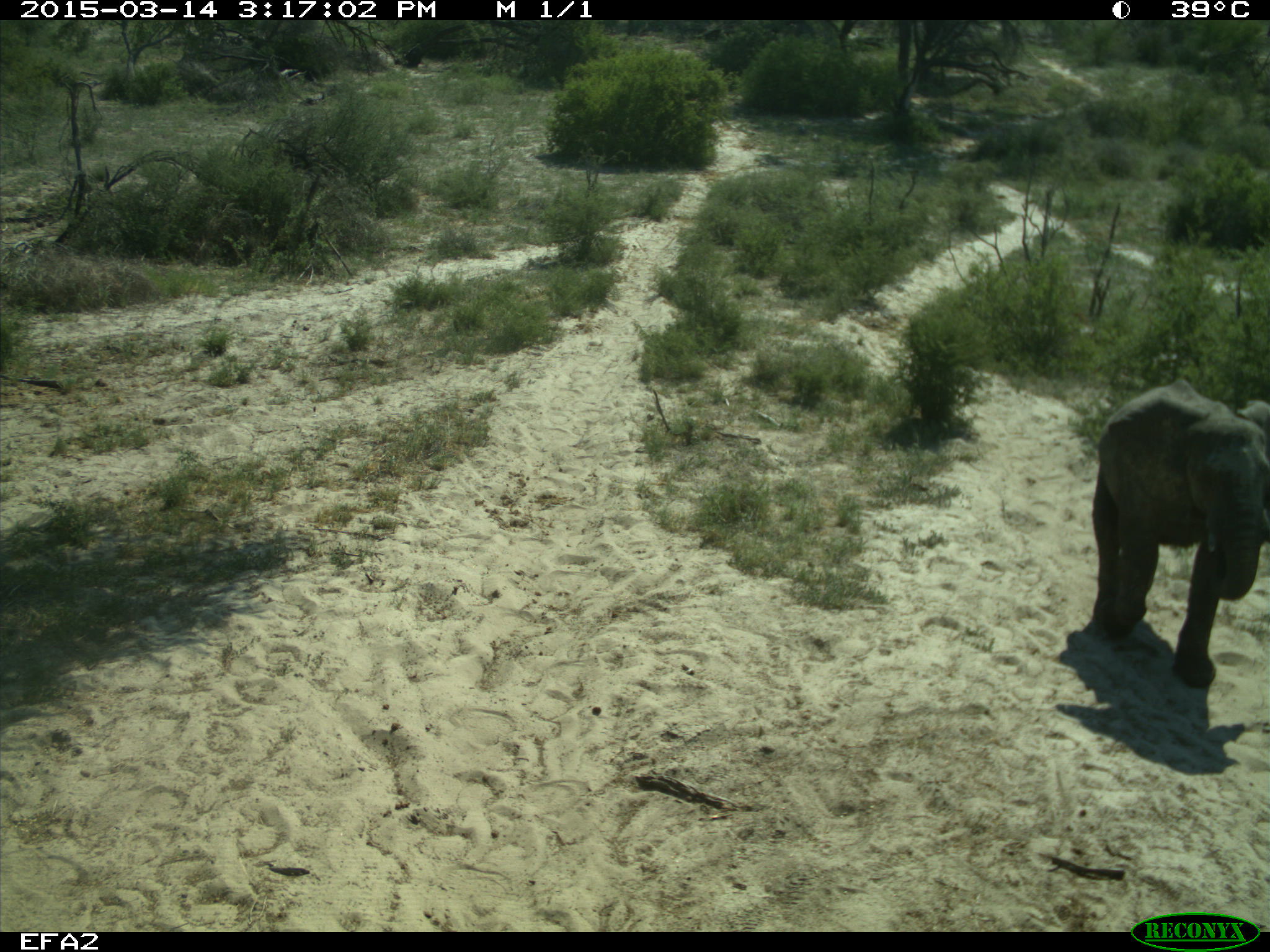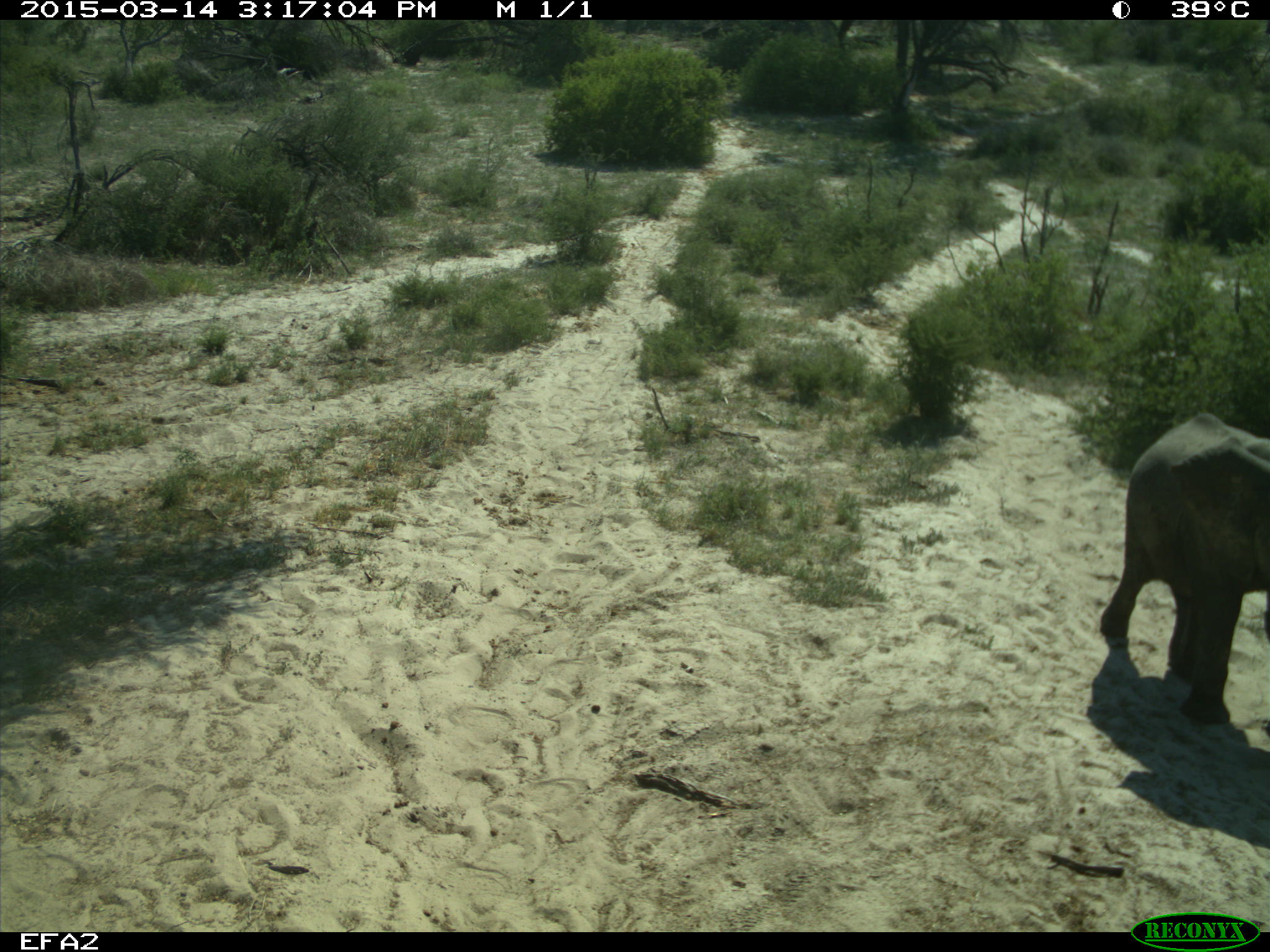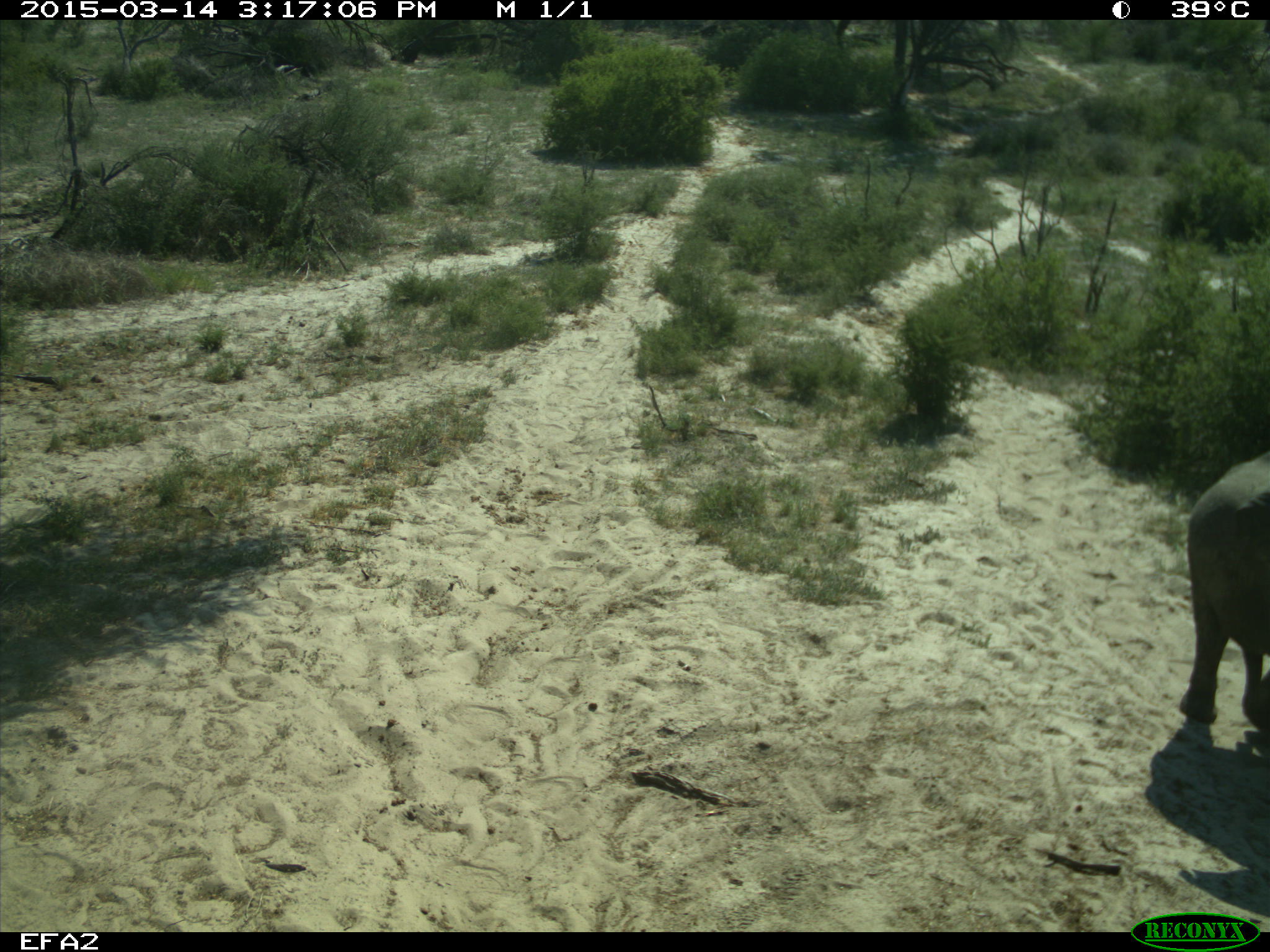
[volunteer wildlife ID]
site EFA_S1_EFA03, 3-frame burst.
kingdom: Animalia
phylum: Chordata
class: Mammalia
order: Proboscidea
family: Elephantidae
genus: Loxodonta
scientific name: Loxodonta africana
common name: african bush elephant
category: elephant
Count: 1.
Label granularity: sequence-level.